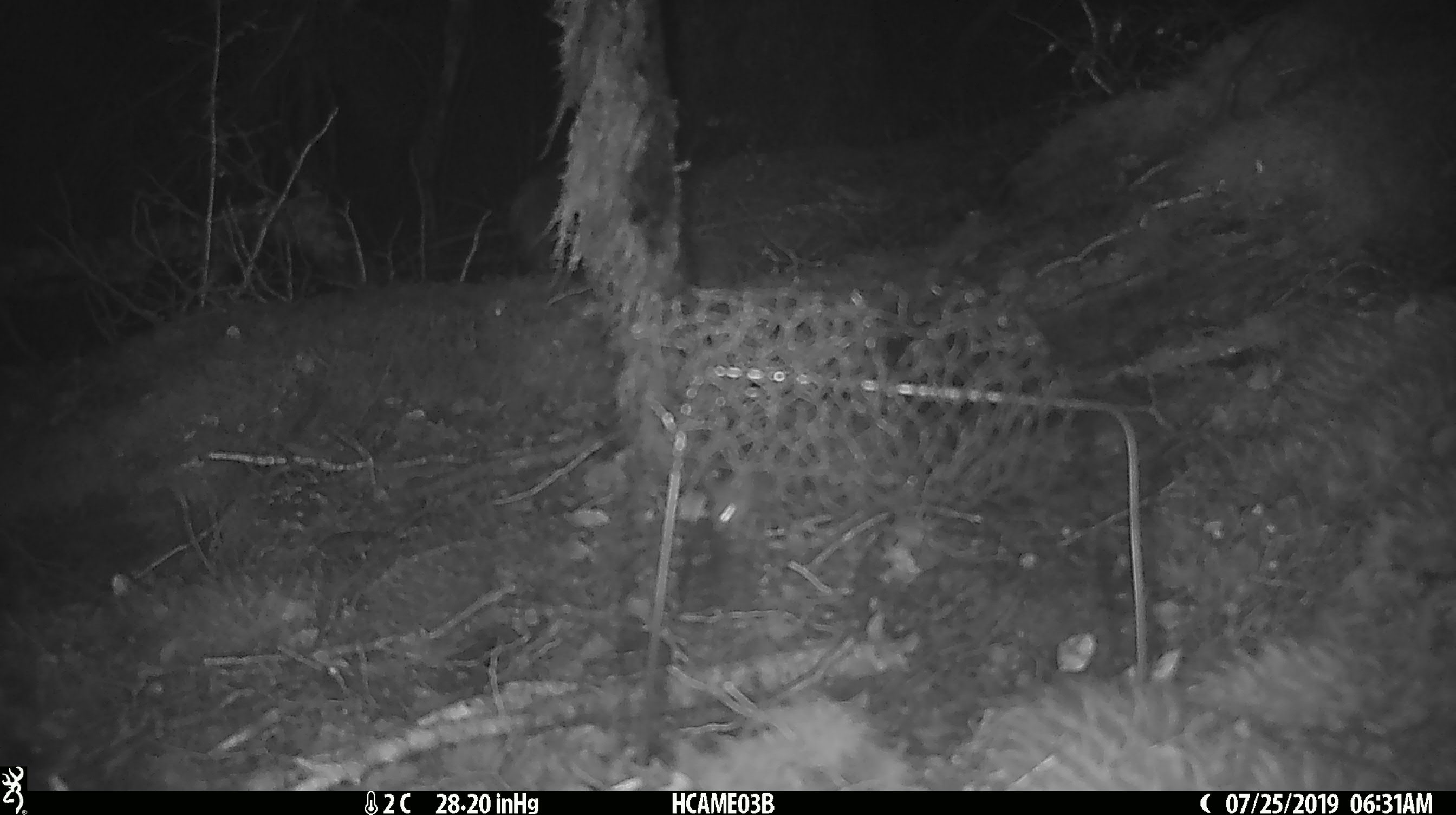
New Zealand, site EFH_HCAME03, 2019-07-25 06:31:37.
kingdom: Animalia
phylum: Chordata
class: Mammalia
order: Rodentia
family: Muridae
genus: Mus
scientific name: Mus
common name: mouse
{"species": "mouse (Mus)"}